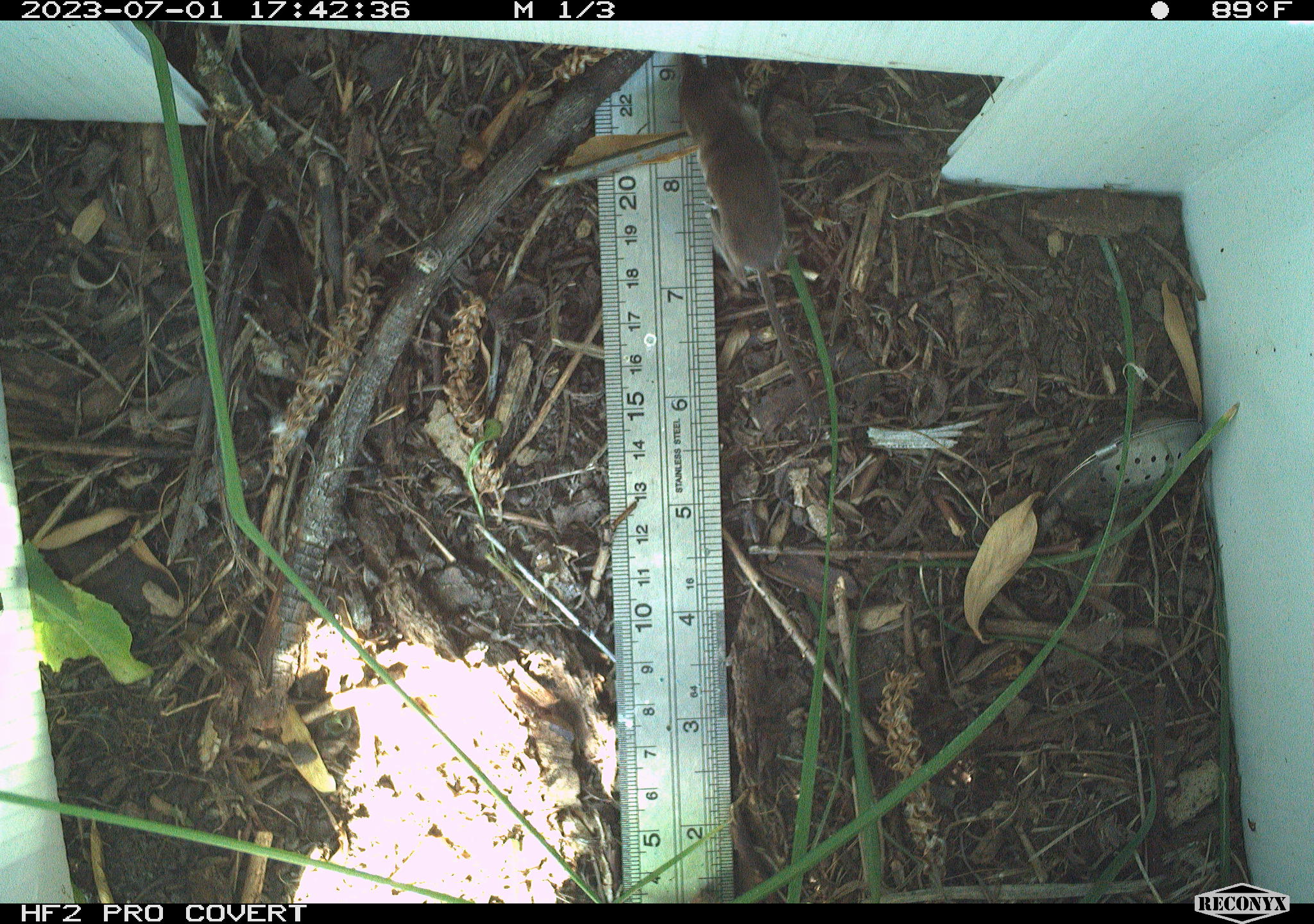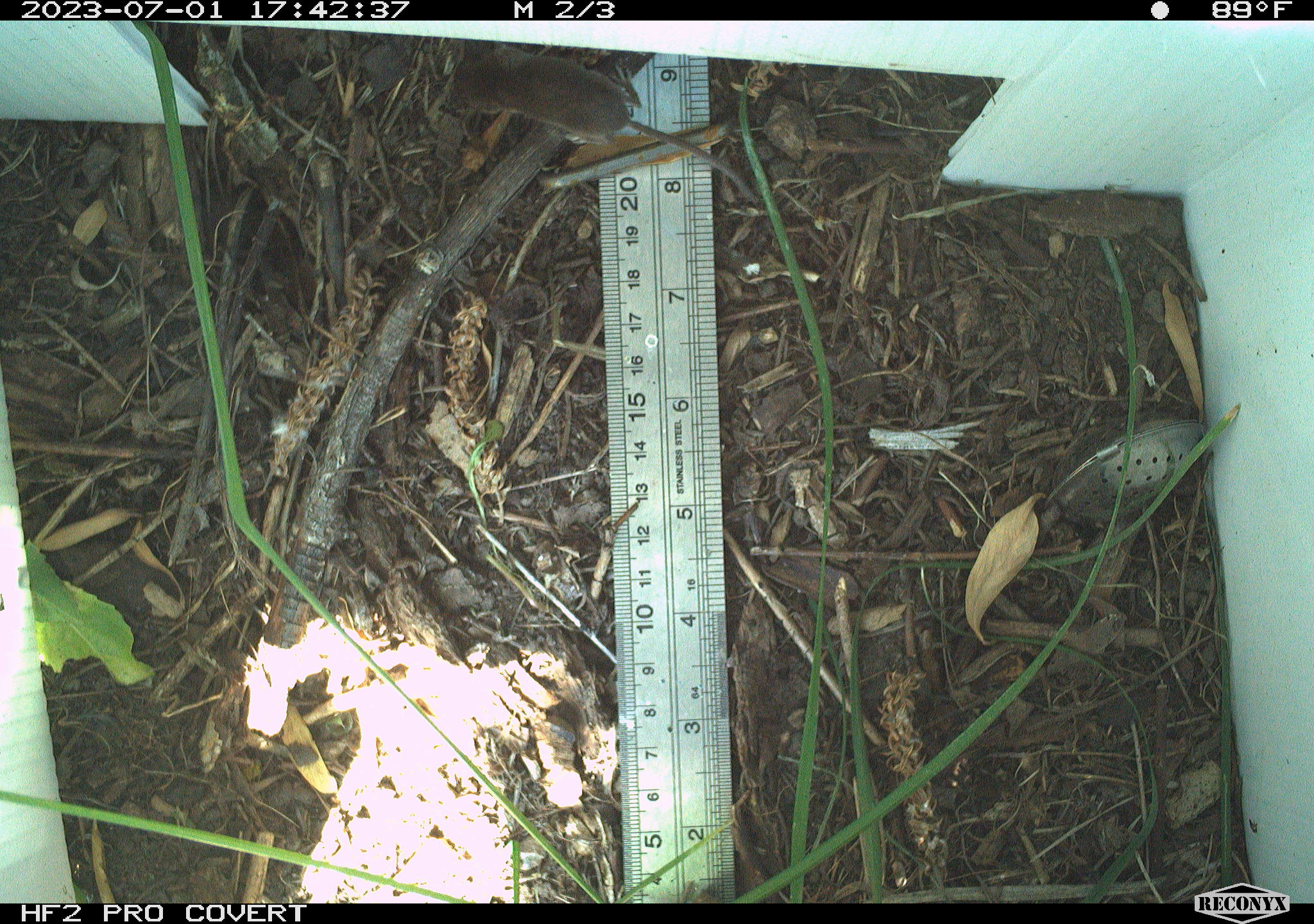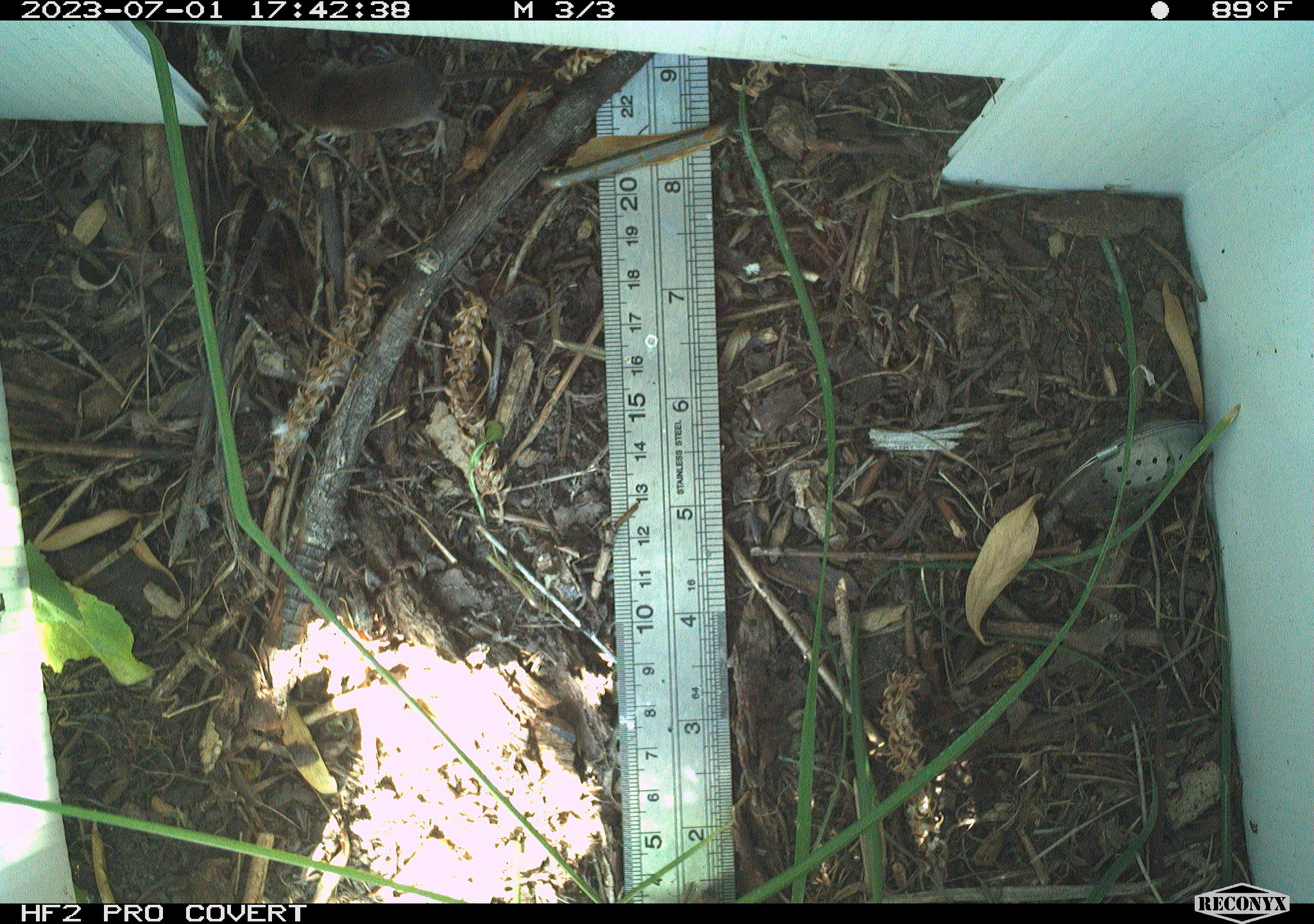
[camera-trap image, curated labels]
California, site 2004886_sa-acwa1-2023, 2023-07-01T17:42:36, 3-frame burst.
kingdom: Animalia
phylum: Chordata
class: Mammalia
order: Eulipotyphla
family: Soricidae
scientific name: Soricidae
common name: shrews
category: soricidae family